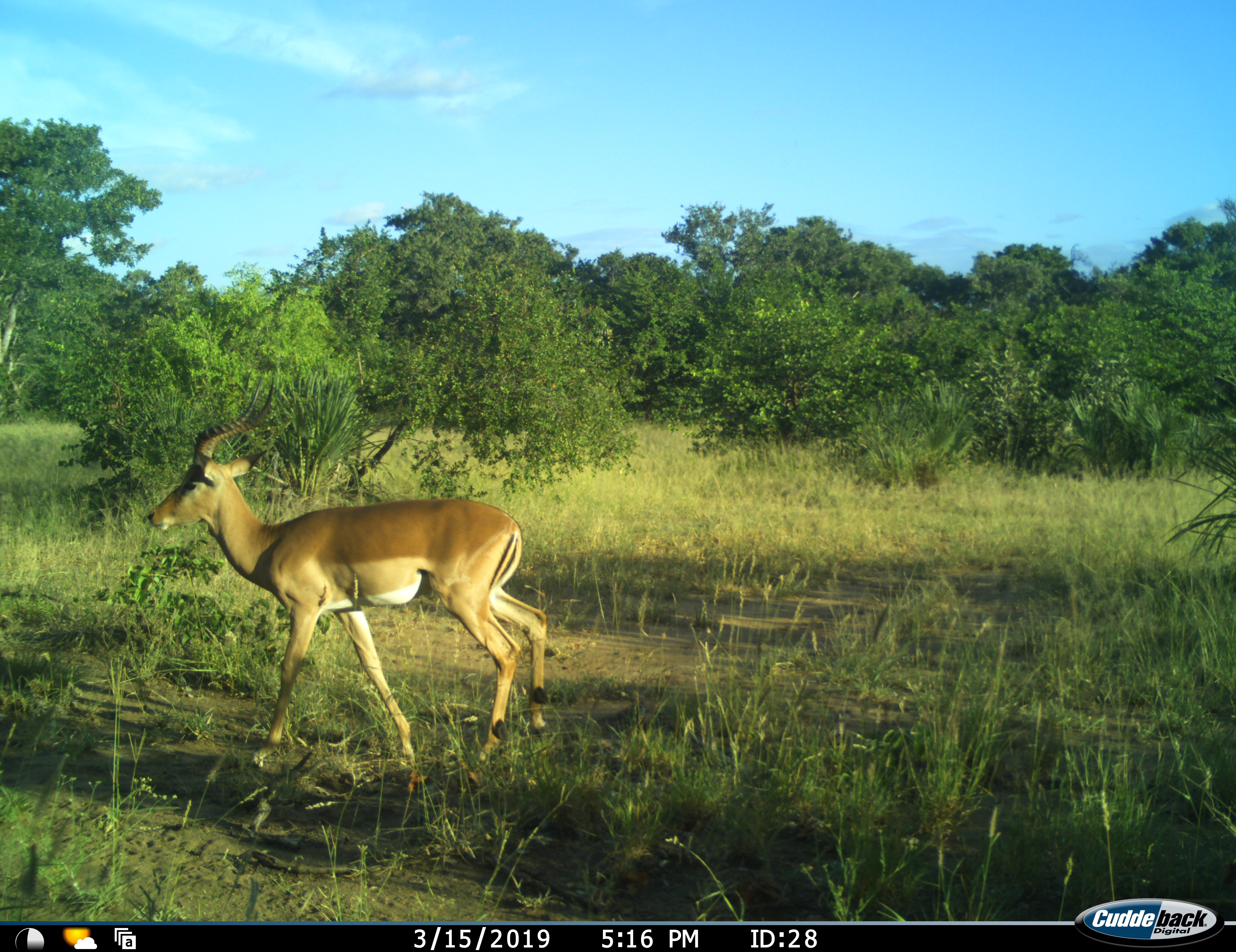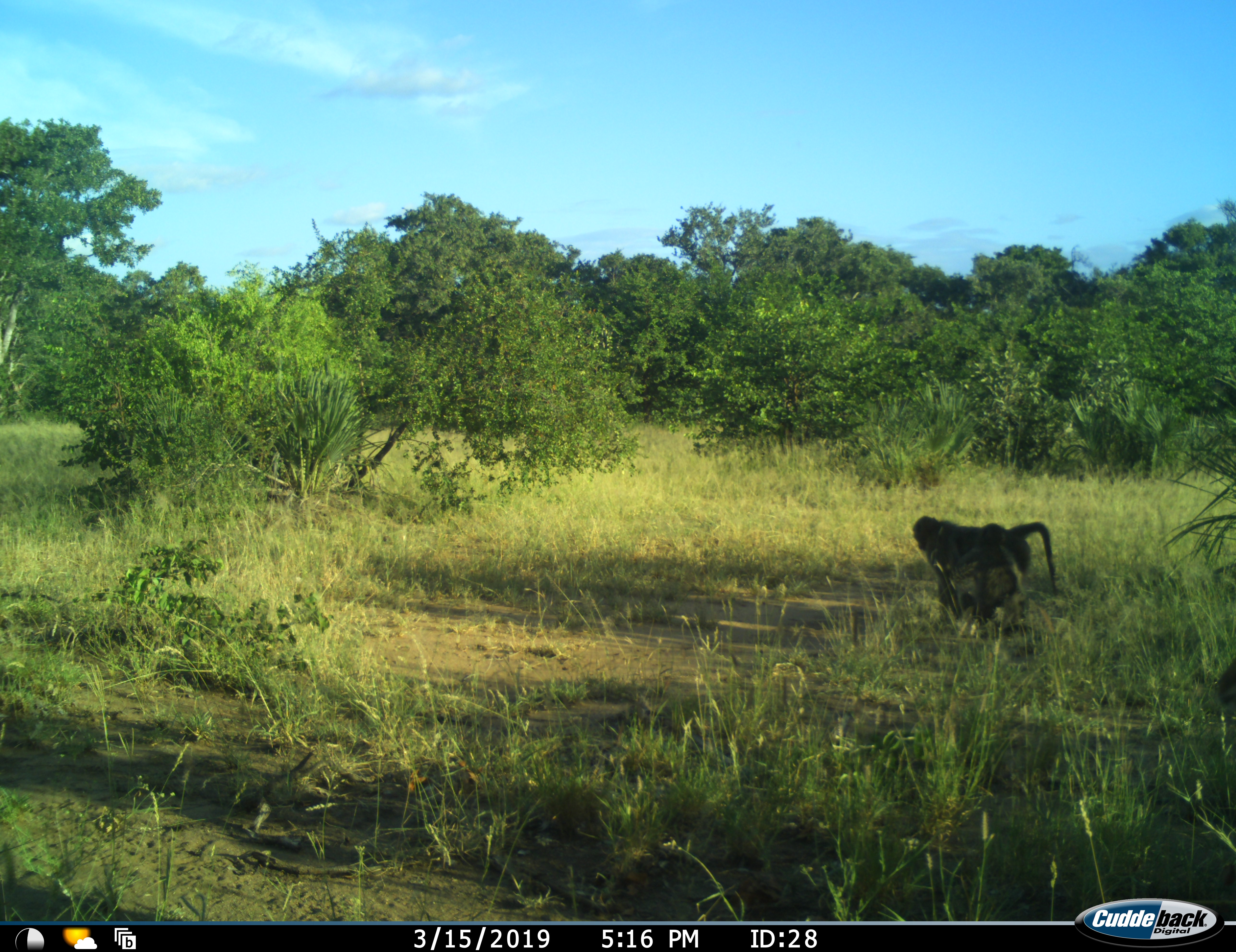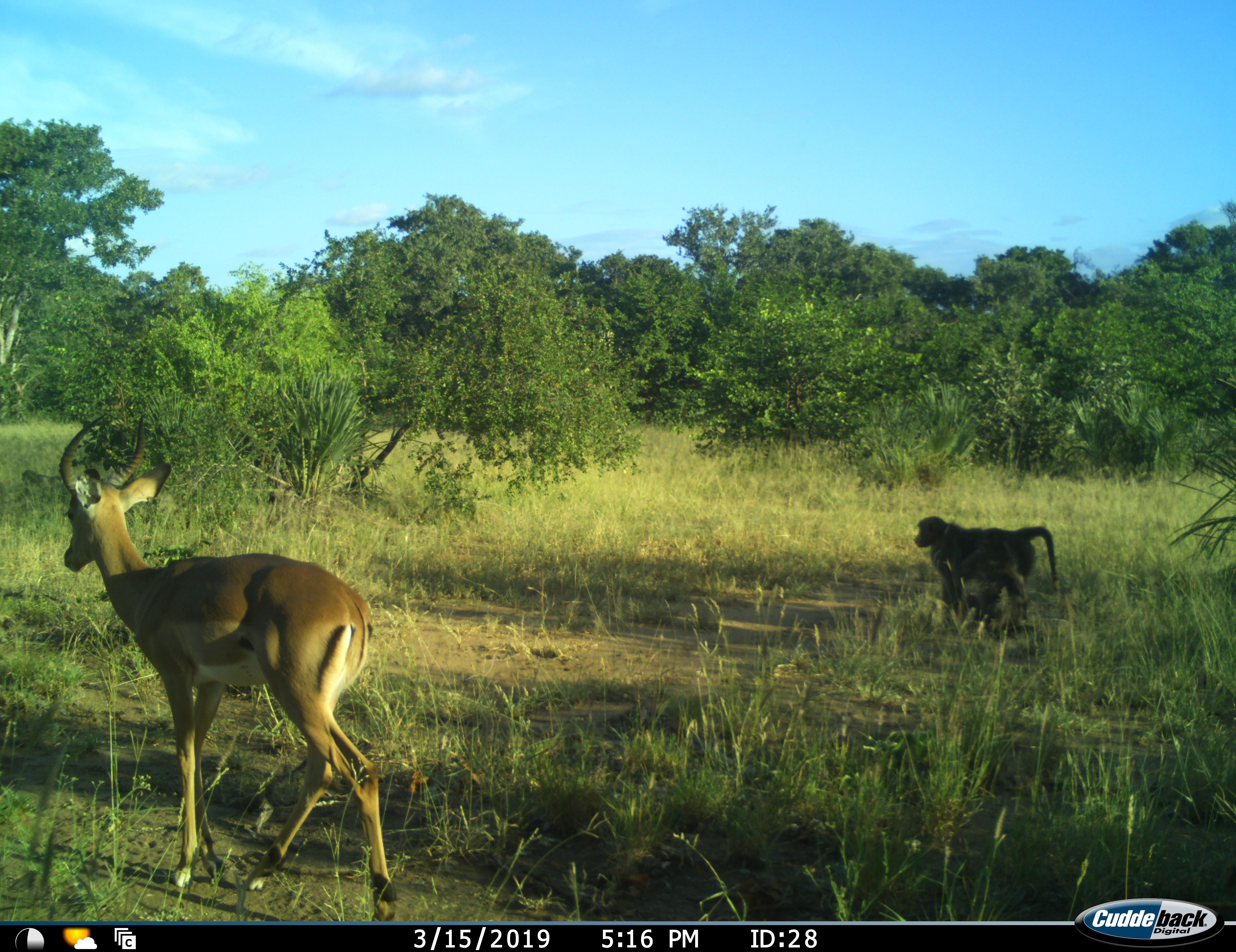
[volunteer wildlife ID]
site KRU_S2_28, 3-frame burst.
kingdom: Animalia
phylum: Chordata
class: Mammalia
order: Primates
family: Cercopithecidae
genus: Papio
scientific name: Papio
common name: baboon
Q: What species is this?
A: Baboon (Papio).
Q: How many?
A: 1.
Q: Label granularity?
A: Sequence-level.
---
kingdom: Animalia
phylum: Chordata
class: Mammalia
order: Artiodactyla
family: Bovidae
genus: Aepyceros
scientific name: Aepyceros melampus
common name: impala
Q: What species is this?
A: Impala (Aepyceros melampus).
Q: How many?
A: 1.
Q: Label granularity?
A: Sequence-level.